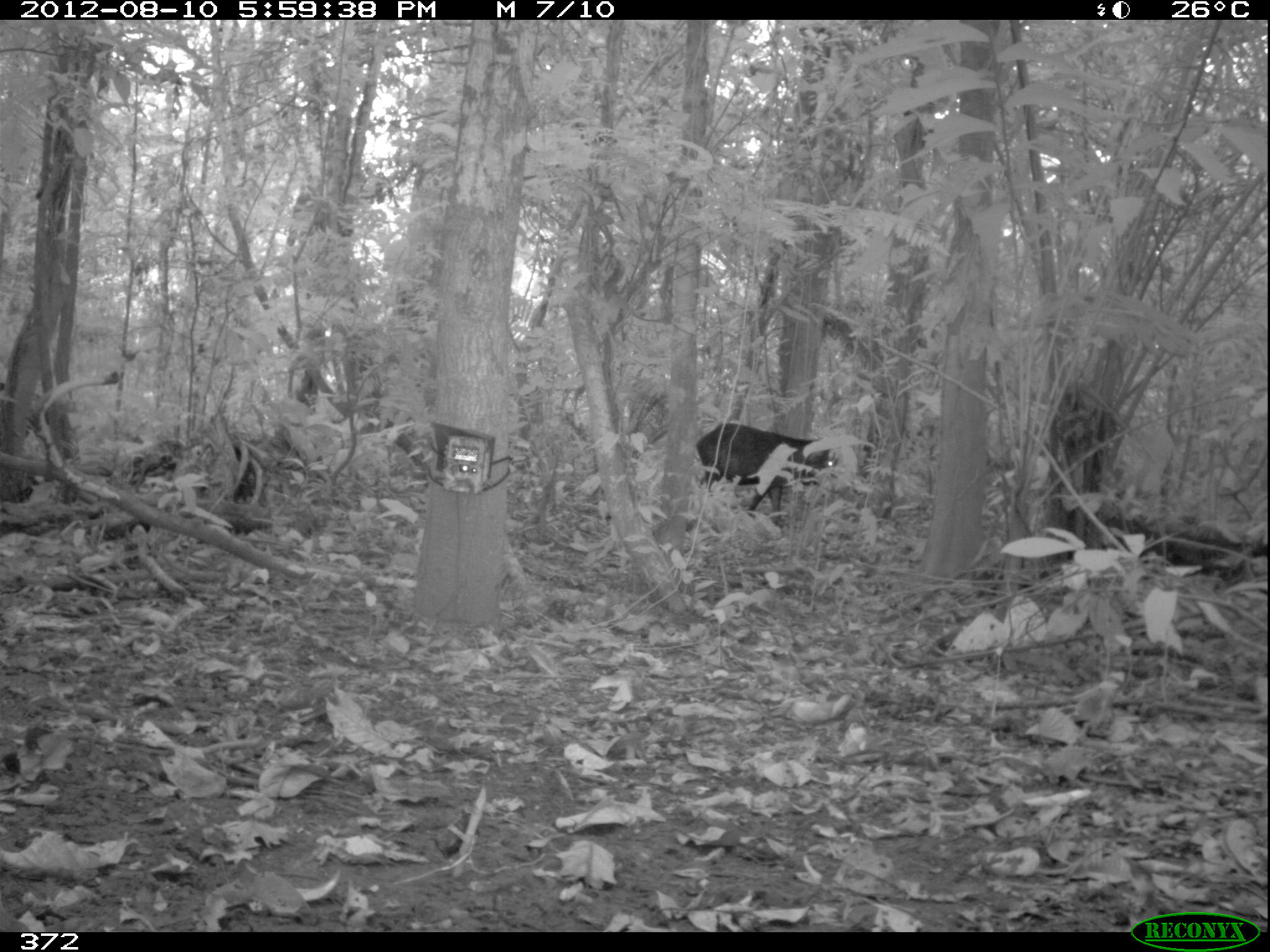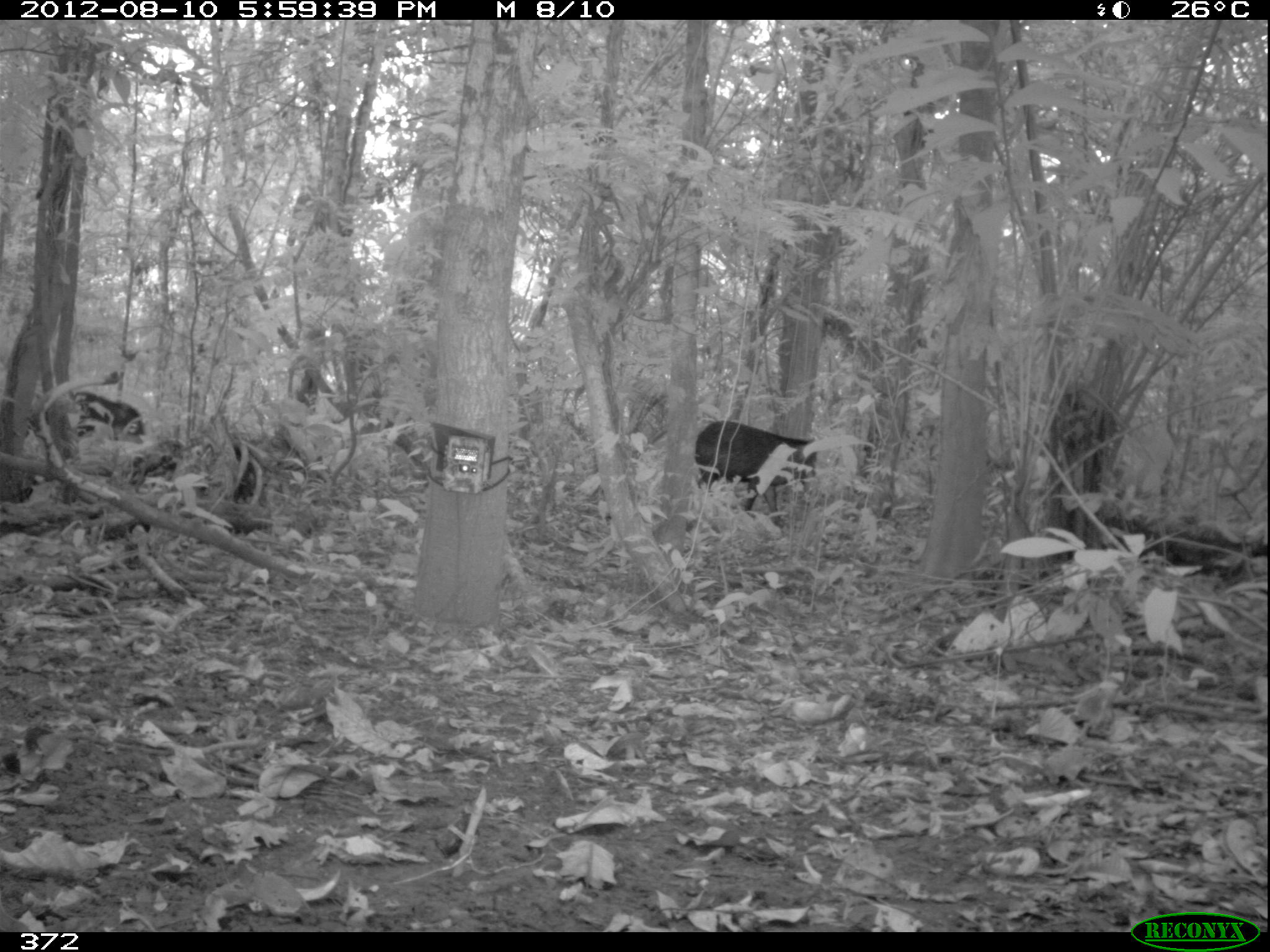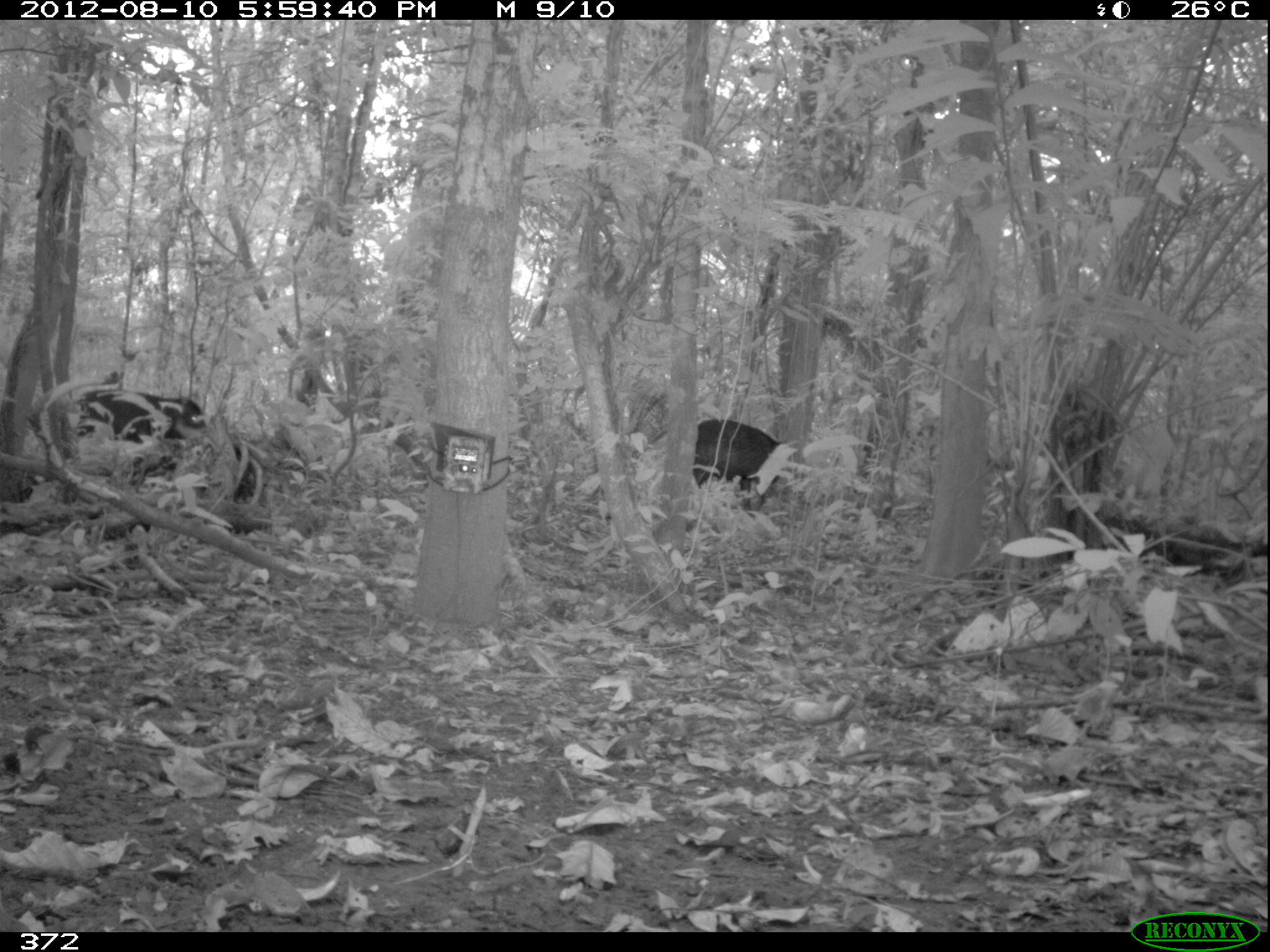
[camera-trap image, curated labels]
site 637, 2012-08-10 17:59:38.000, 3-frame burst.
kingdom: Animalia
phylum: Chordata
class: Mammalia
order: Artiodactyla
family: Tayassuidae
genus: Tayassu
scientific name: Tayassu pecari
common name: white-lipped peccary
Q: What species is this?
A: Tayassu pecari (white-lipped peccary).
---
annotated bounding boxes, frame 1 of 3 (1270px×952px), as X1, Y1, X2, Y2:
tayassu pecari: 694, 422, 838, 528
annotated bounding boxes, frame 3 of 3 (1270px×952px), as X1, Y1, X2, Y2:
tayassu pecari: 691, 418, 783, 517; 69, 389, 208, 447